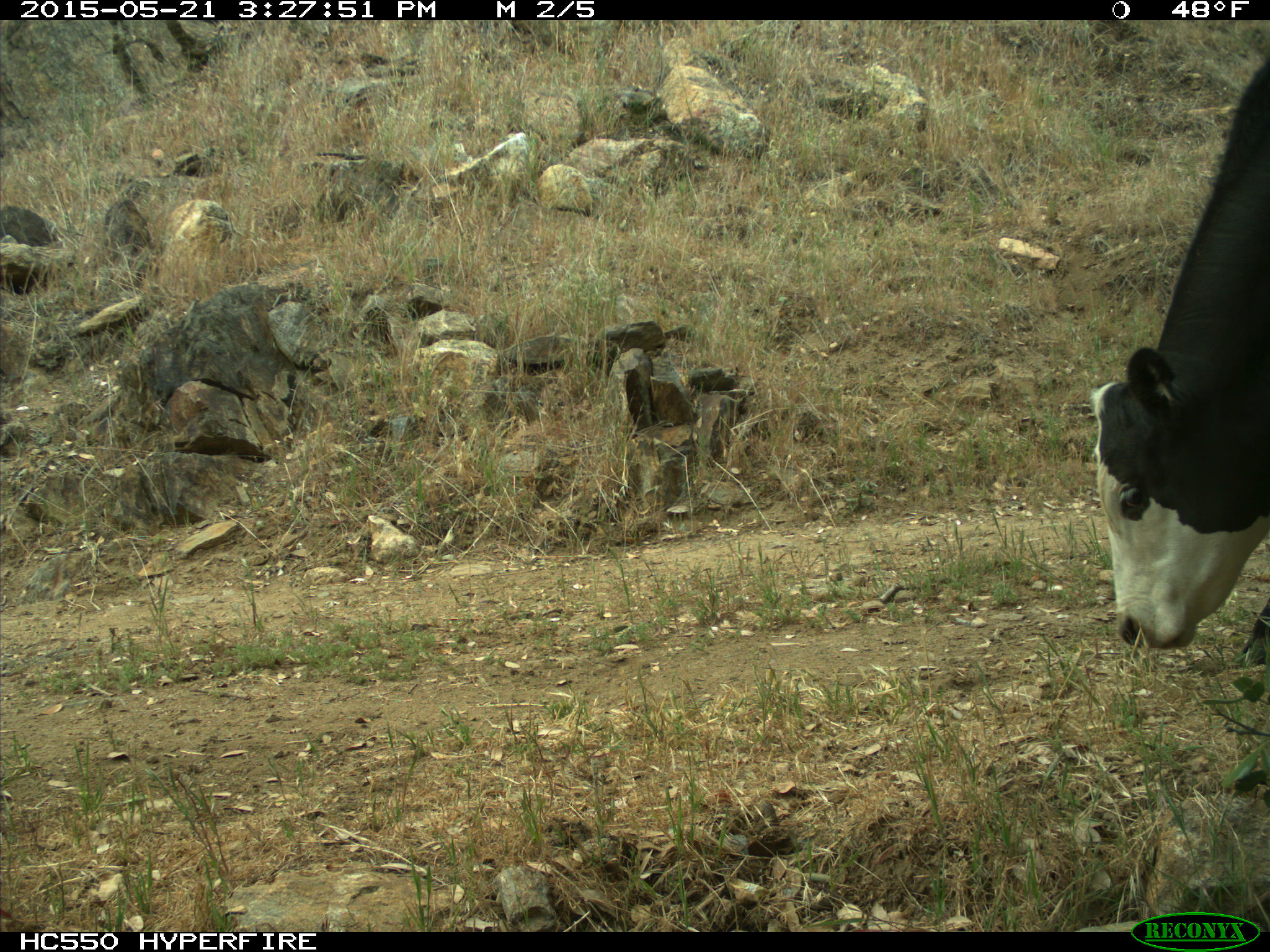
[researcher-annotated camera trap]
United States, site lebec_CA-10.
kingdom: Animalia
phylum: Chordata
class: Mammalia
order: Artiodactyla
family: Bovidae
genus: Bos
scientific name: Bos taurus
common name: domestic cow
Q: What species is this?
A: Bos taurus (domestic cow).